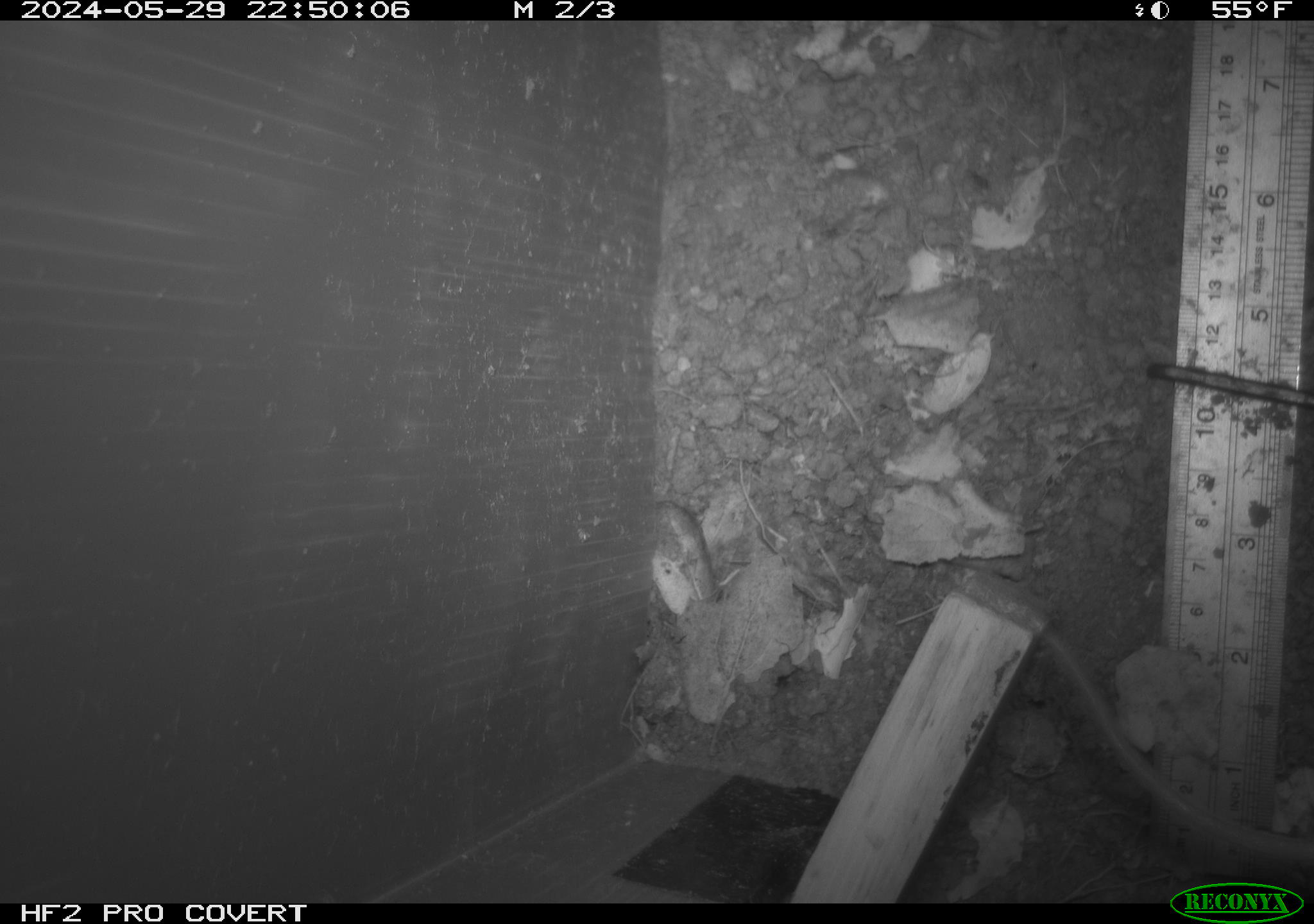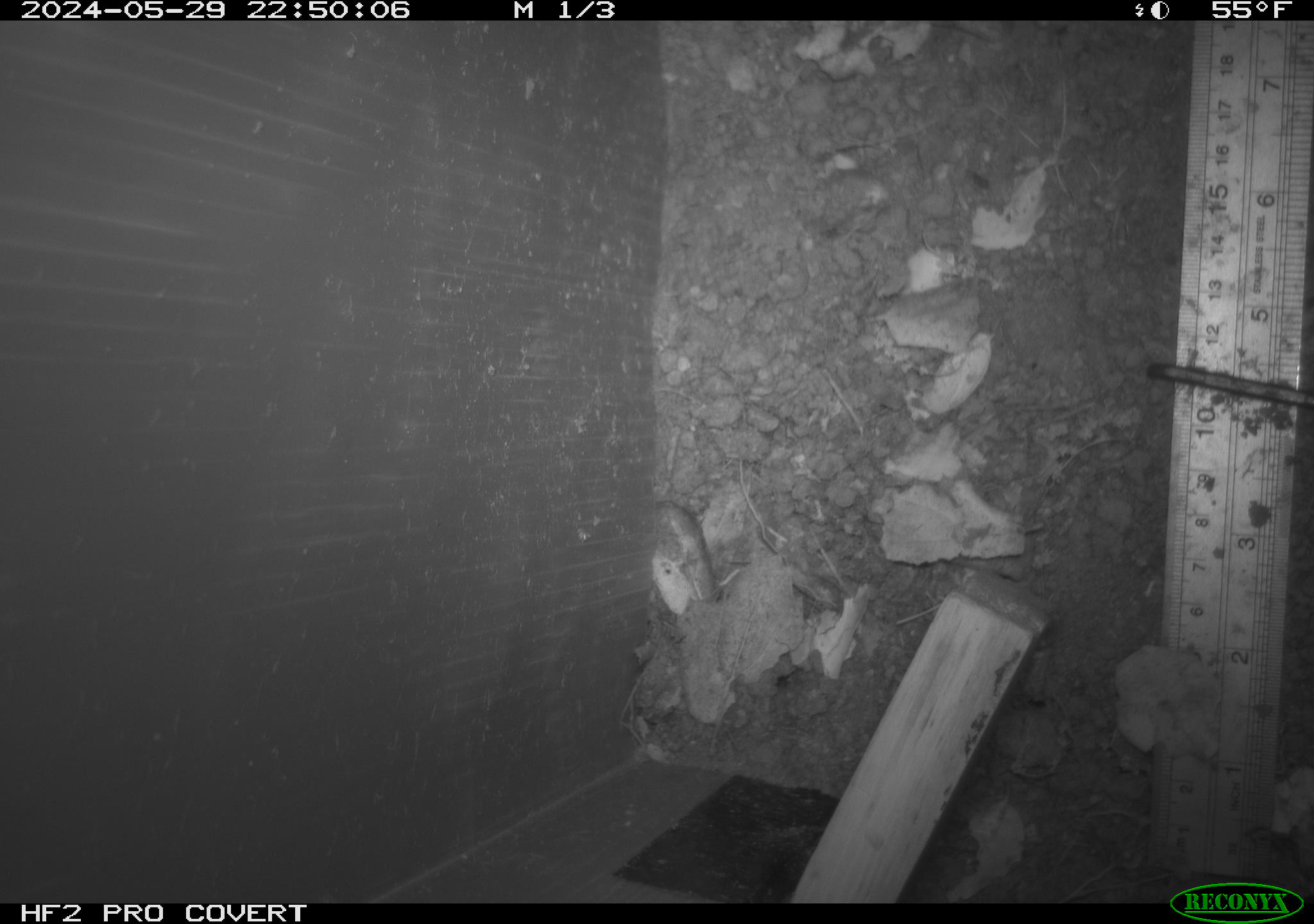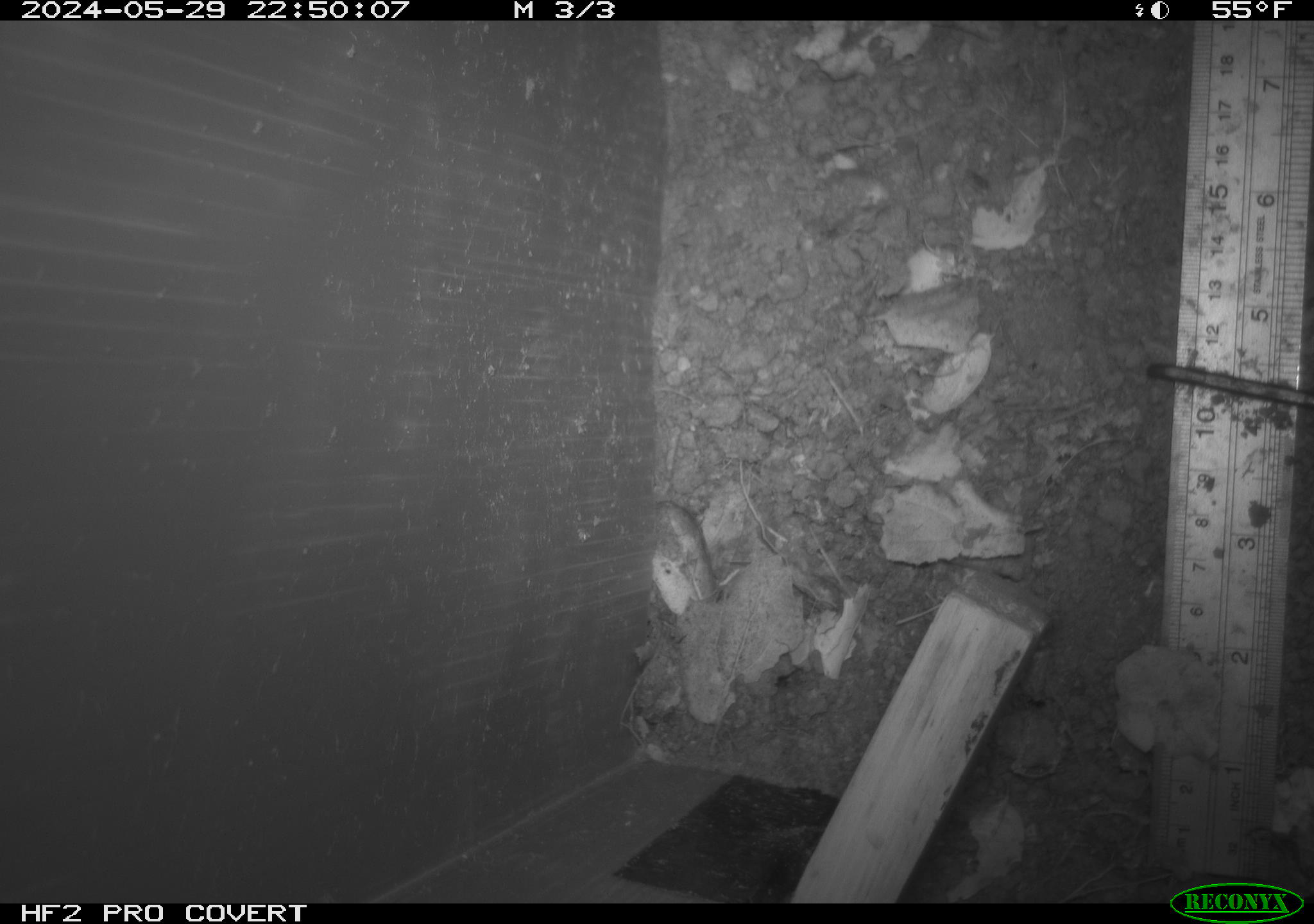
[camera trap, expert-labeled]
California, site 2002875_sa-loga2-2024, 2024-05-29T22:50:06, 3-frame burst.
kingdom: Animalia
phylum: Chordata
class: Mammalia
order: Rodentia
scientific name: Rodentia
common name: rodent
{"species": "rodent (Rodentia)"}